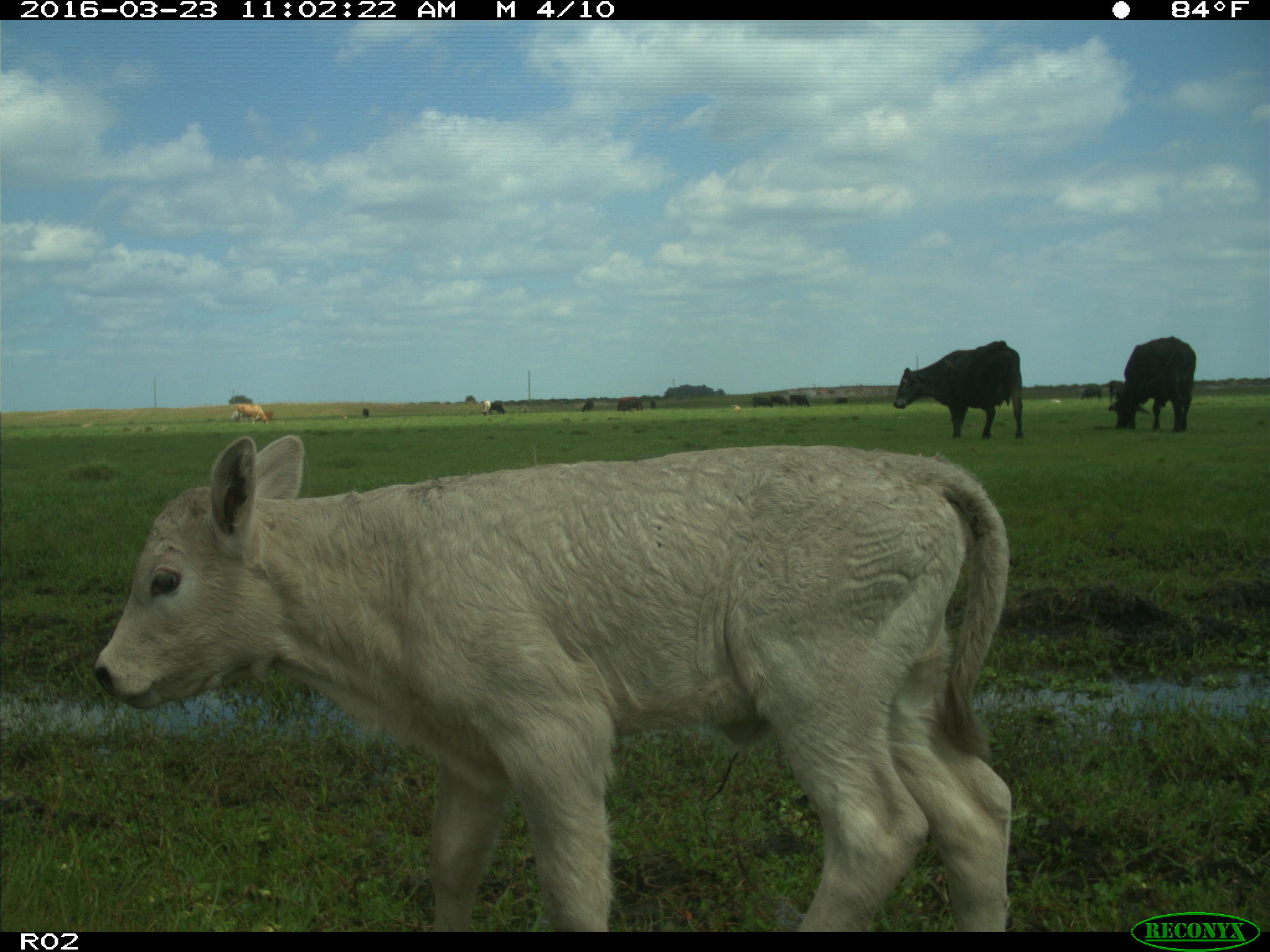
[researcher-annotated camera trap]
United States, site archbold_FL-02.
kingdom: Animalia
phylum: Chordata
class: Mammalia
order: Artiodactyla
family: Bovidae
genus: Bos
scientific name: Bos taurus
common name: domestic cow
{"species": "Bos taurus (domestic cow)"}